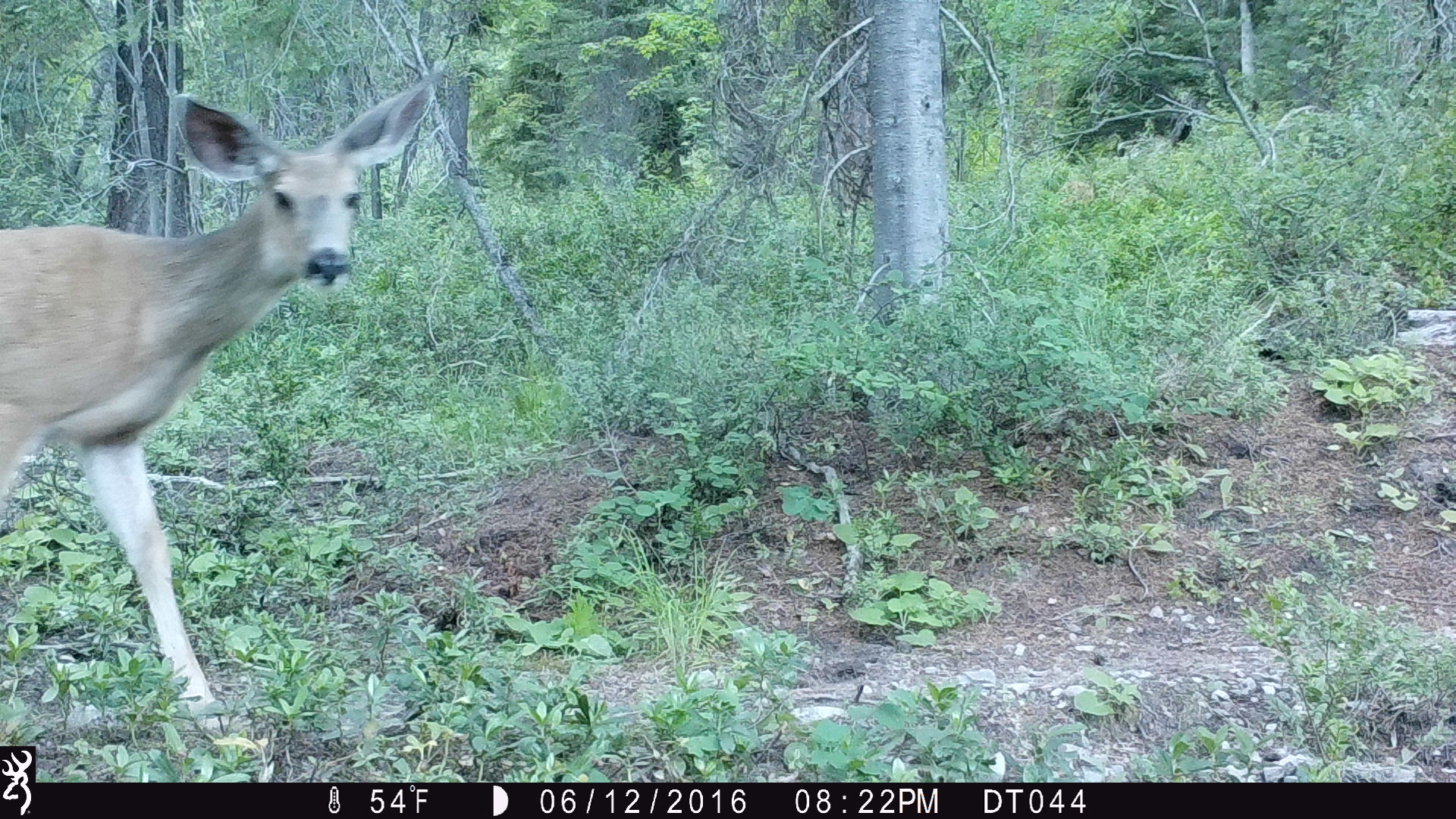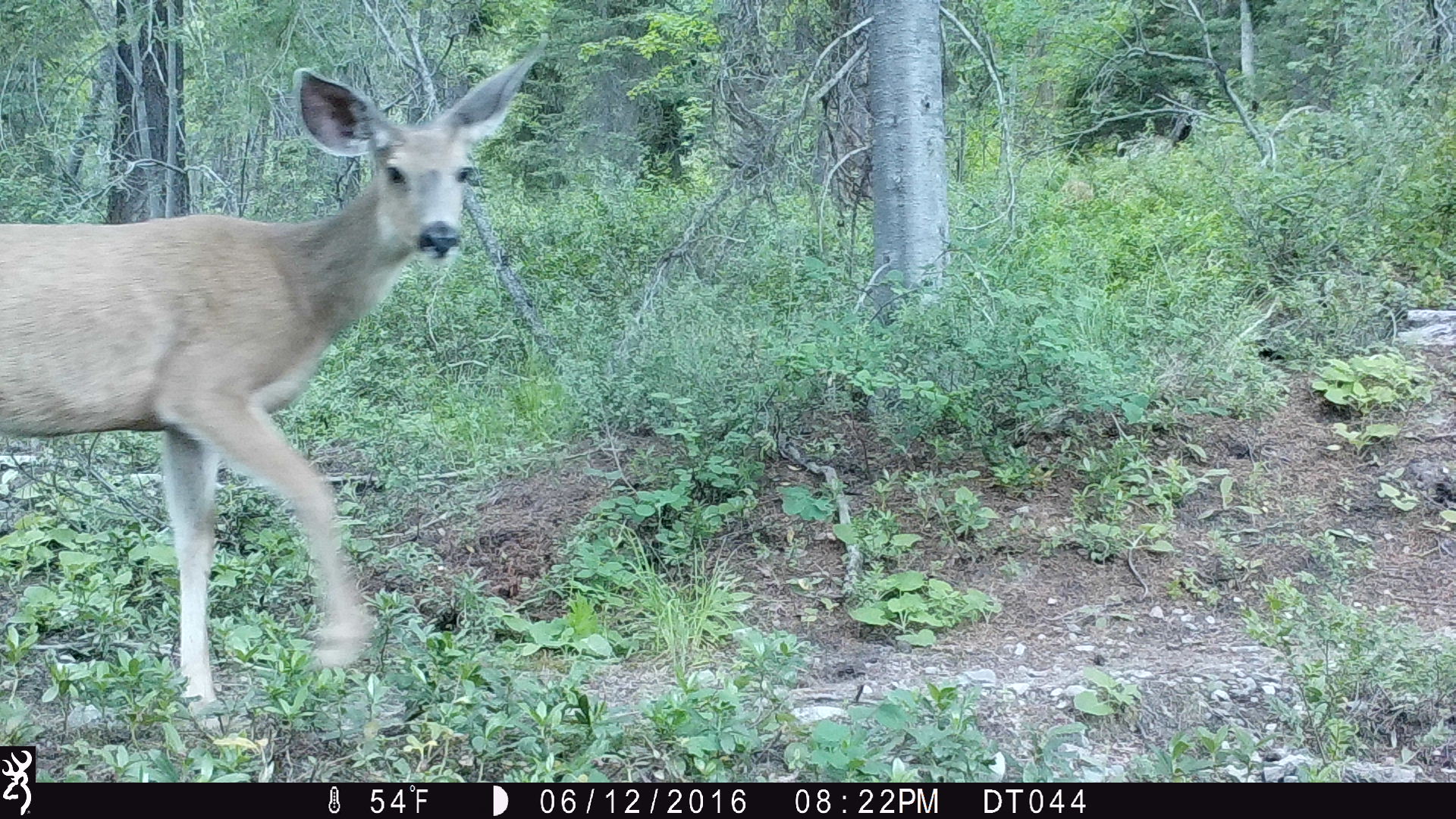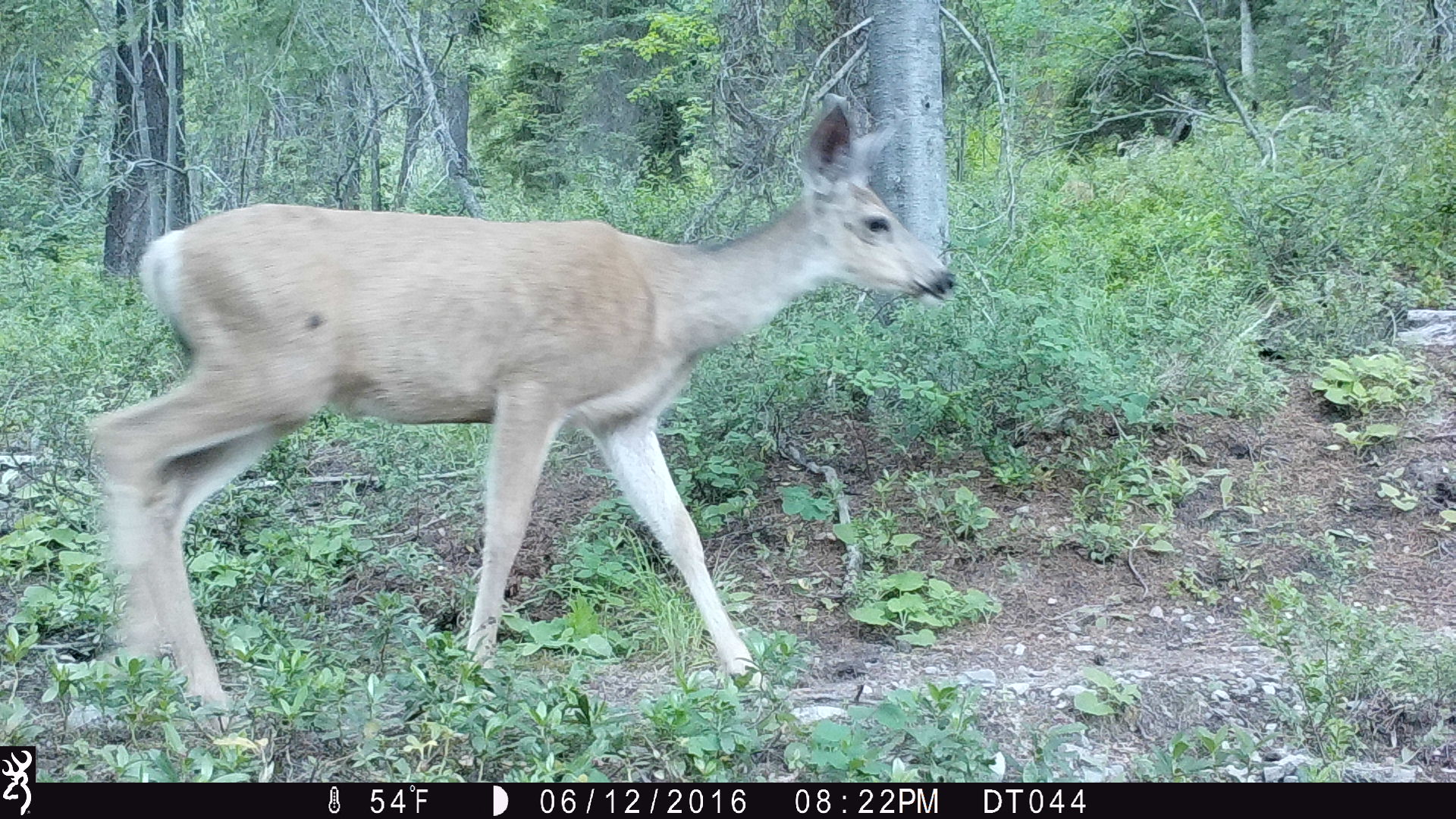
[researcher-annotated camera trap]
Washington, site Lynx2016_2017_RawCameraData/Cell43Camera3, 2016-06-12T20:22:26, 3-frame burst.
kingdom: Animalia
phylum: Chordata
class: Mammalia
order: Artiodactyla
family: Cervidae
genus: Odocoileus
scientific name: Odocoileus hemionus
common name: mule deer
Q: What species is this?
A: Odocoileus hemionus (mule deer).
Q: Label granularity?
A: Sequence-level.